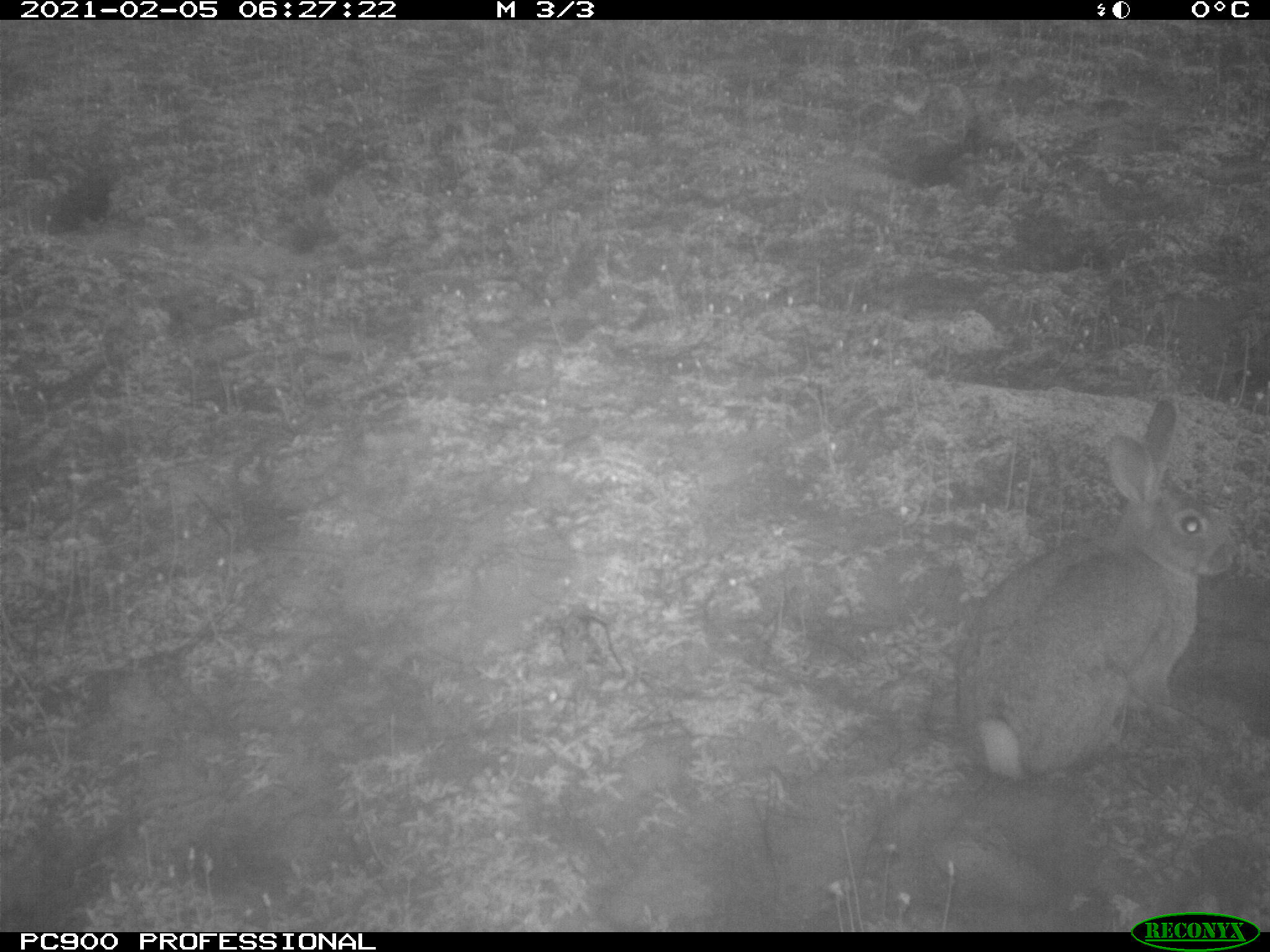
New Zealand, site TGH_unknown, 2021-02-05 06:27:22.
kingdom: Animalia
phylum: Chordata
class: Mammalia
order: Lagomorpha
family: Leporidae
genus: Oryctolagus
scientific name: Oryctolagus cuniculus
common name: european rabbit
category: rabbit